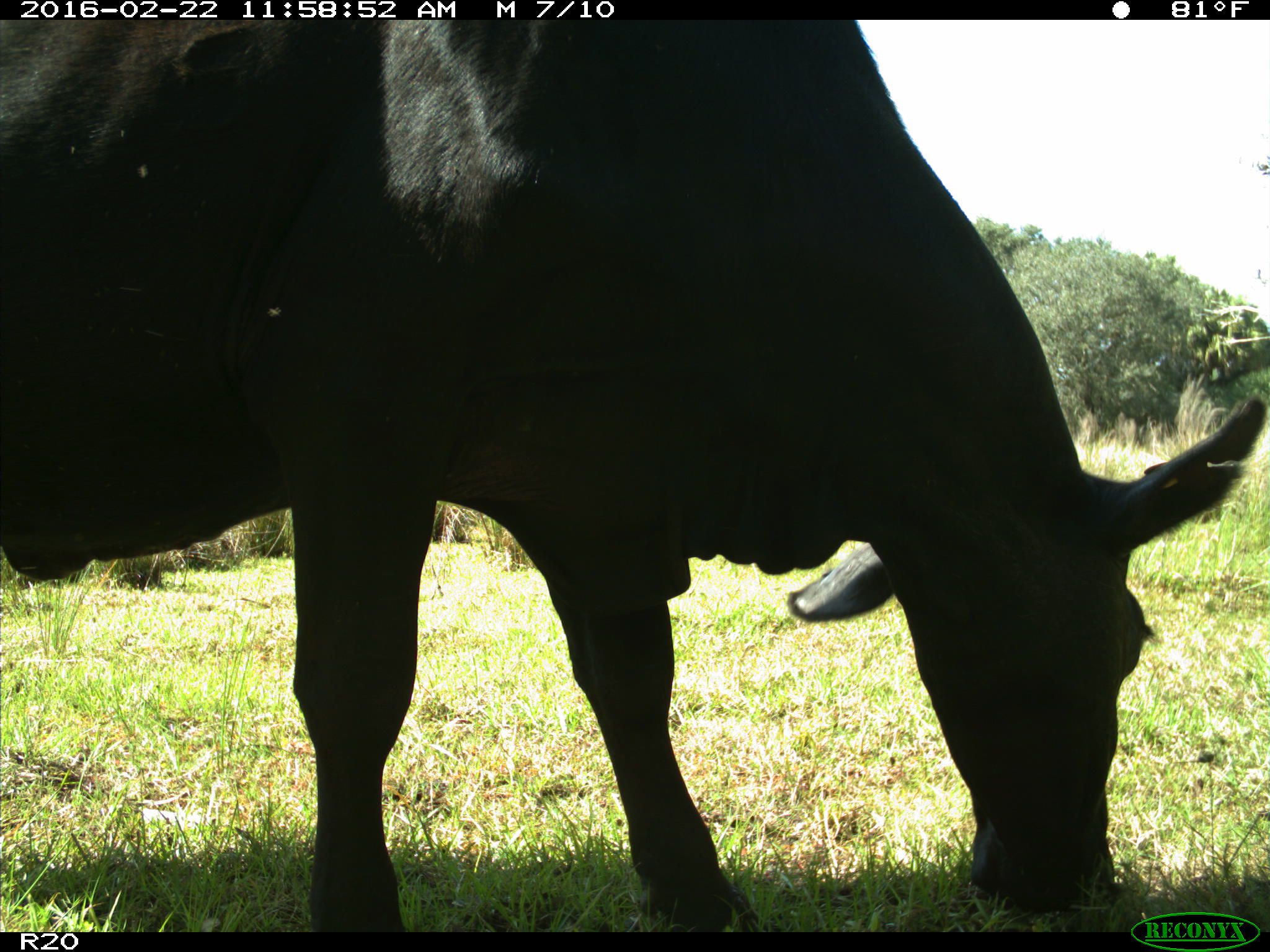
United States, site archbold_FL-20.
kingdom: Animalia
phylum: Chordata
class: Mammalia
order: Artiodactyla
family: Bovidae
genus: Bos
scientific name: Bos taurus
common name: domestic cow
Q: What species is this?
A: Bos taurus (domestic cow).